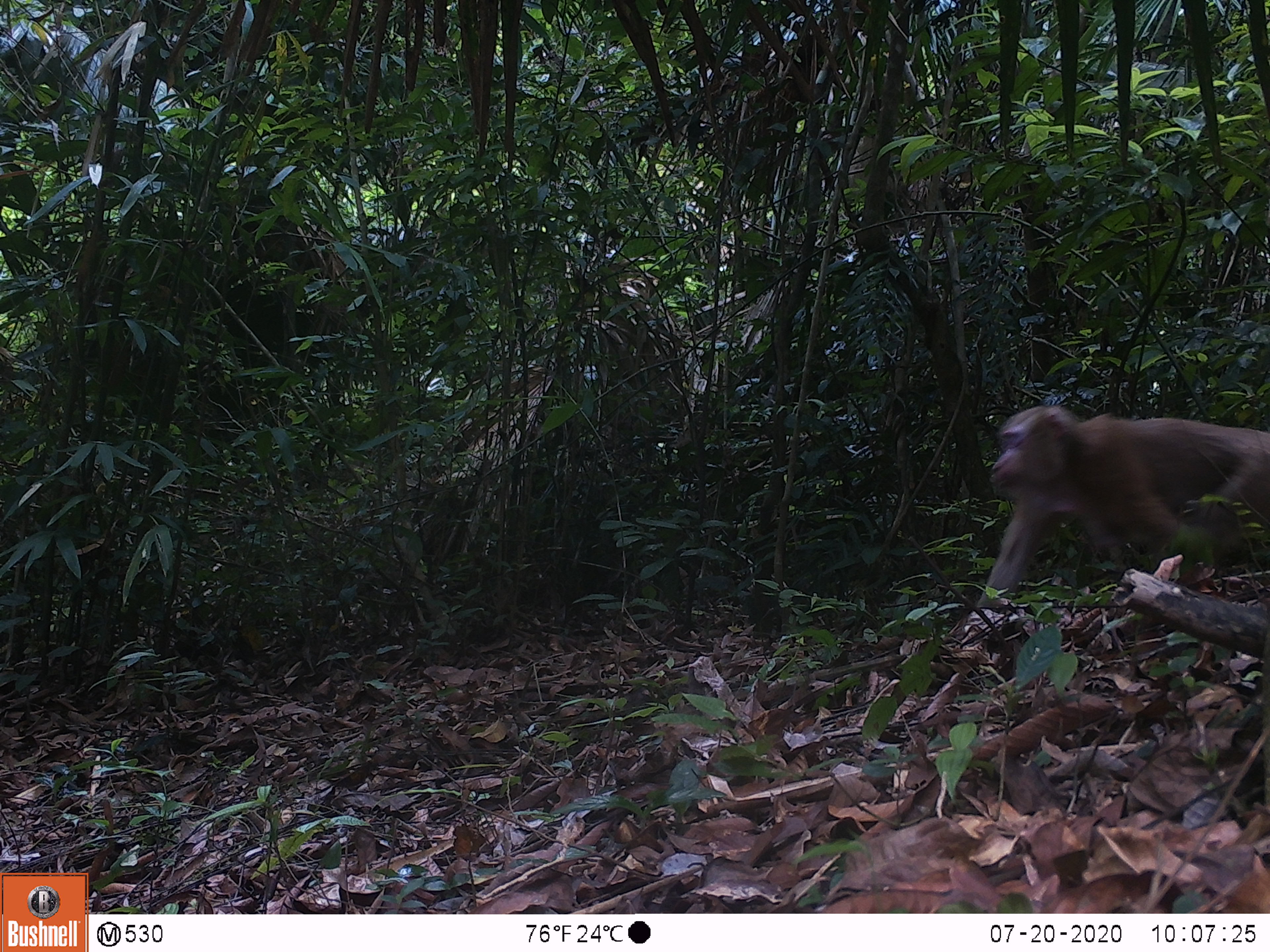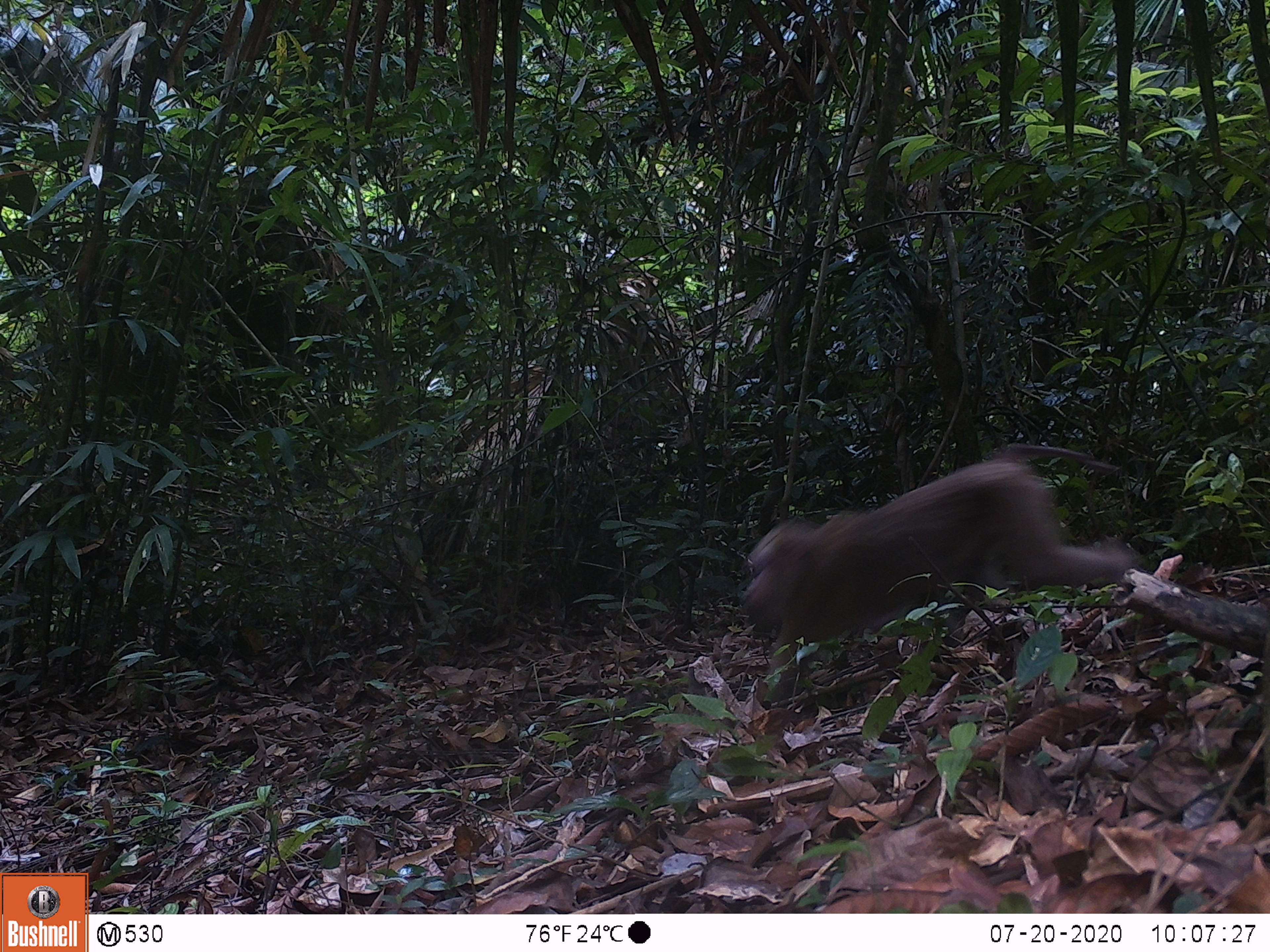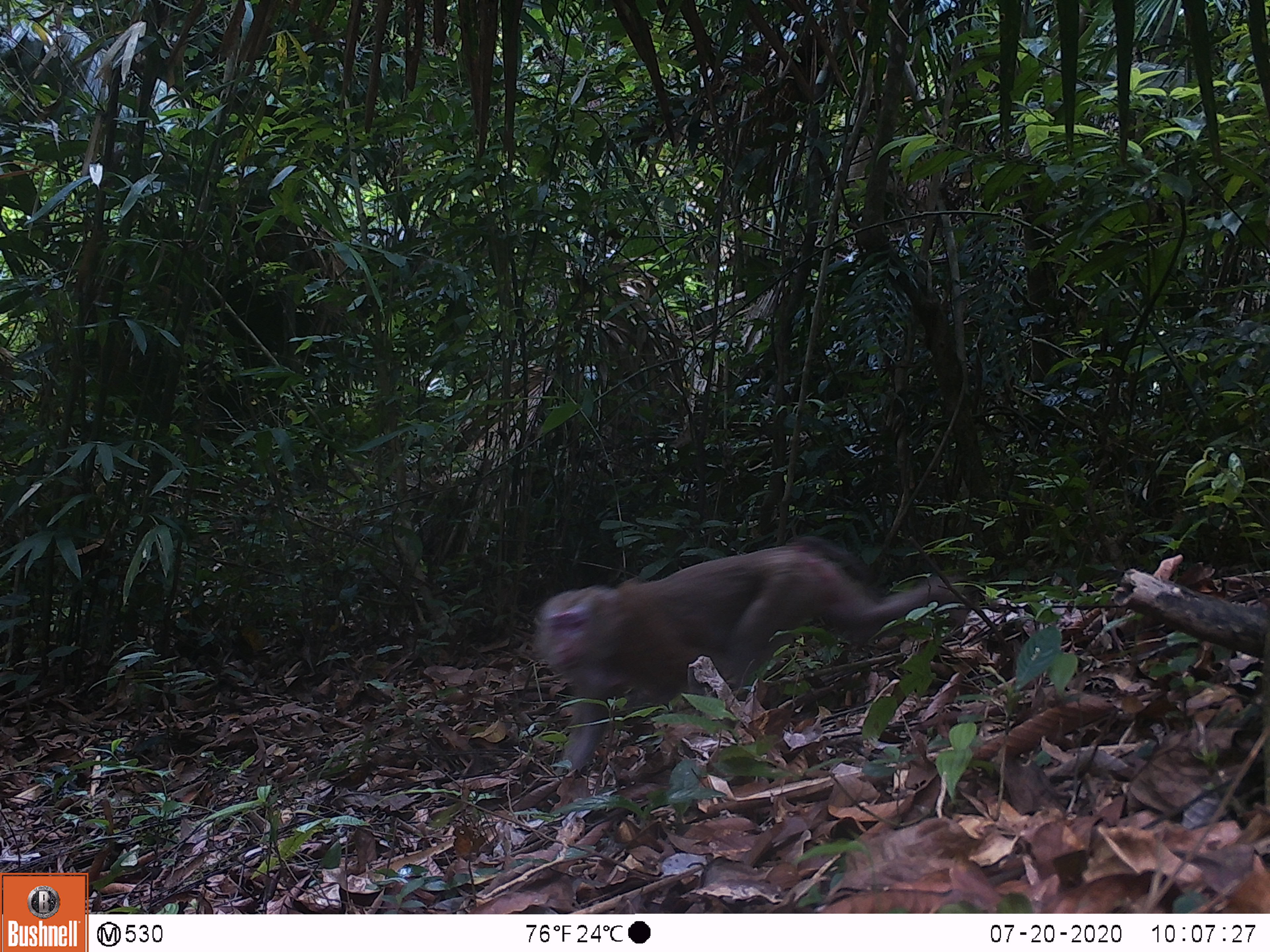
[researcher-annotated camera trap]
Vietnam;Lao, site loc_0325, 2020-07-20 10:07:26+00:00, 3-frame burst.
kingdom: Animalia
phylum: Chordata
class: Mammalia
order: Primates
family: Cercopithecidae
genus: Macaca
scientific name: Macaca nemestrina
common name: pig-tailed macaque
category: pig tailed macaque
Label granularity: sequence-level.